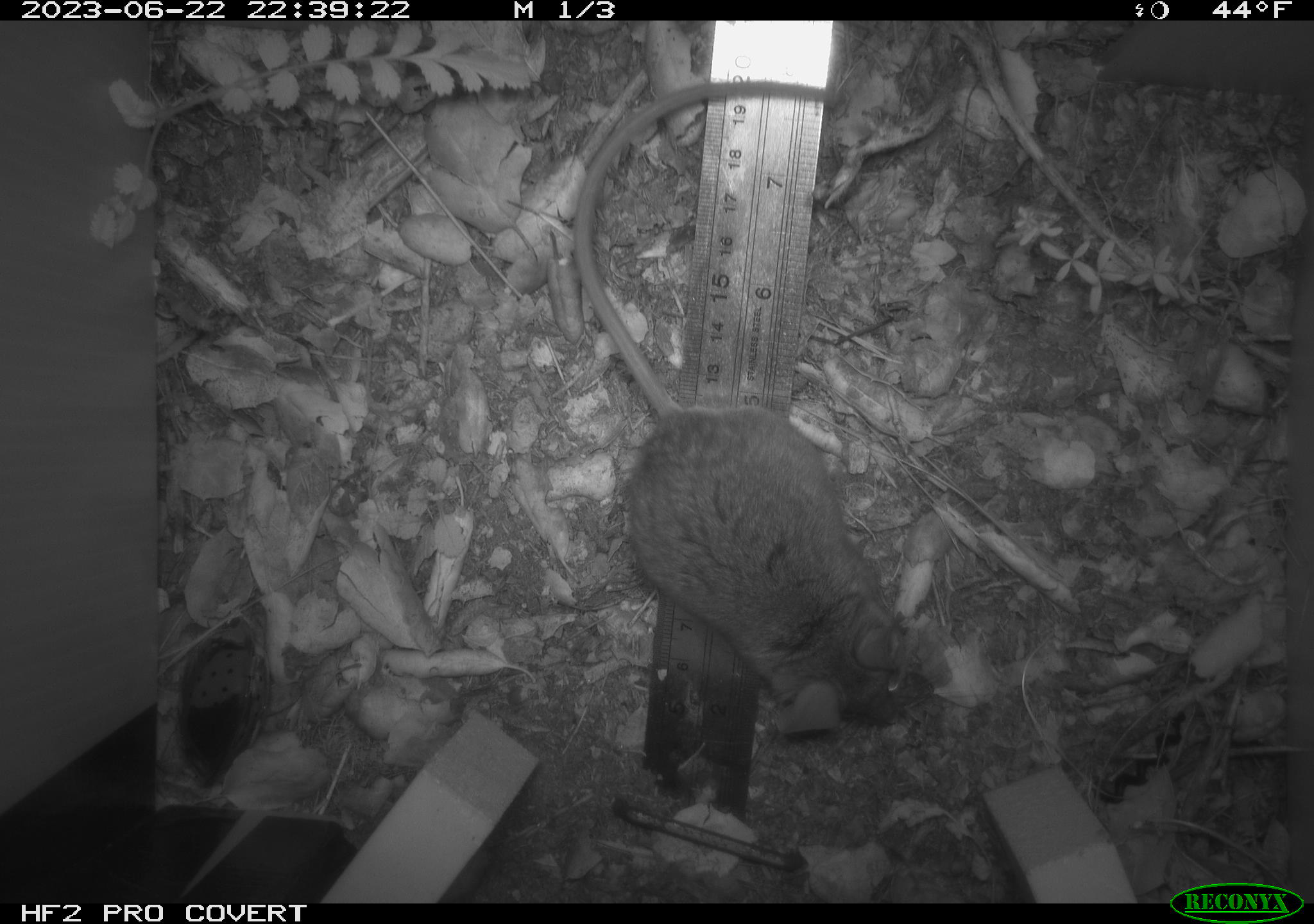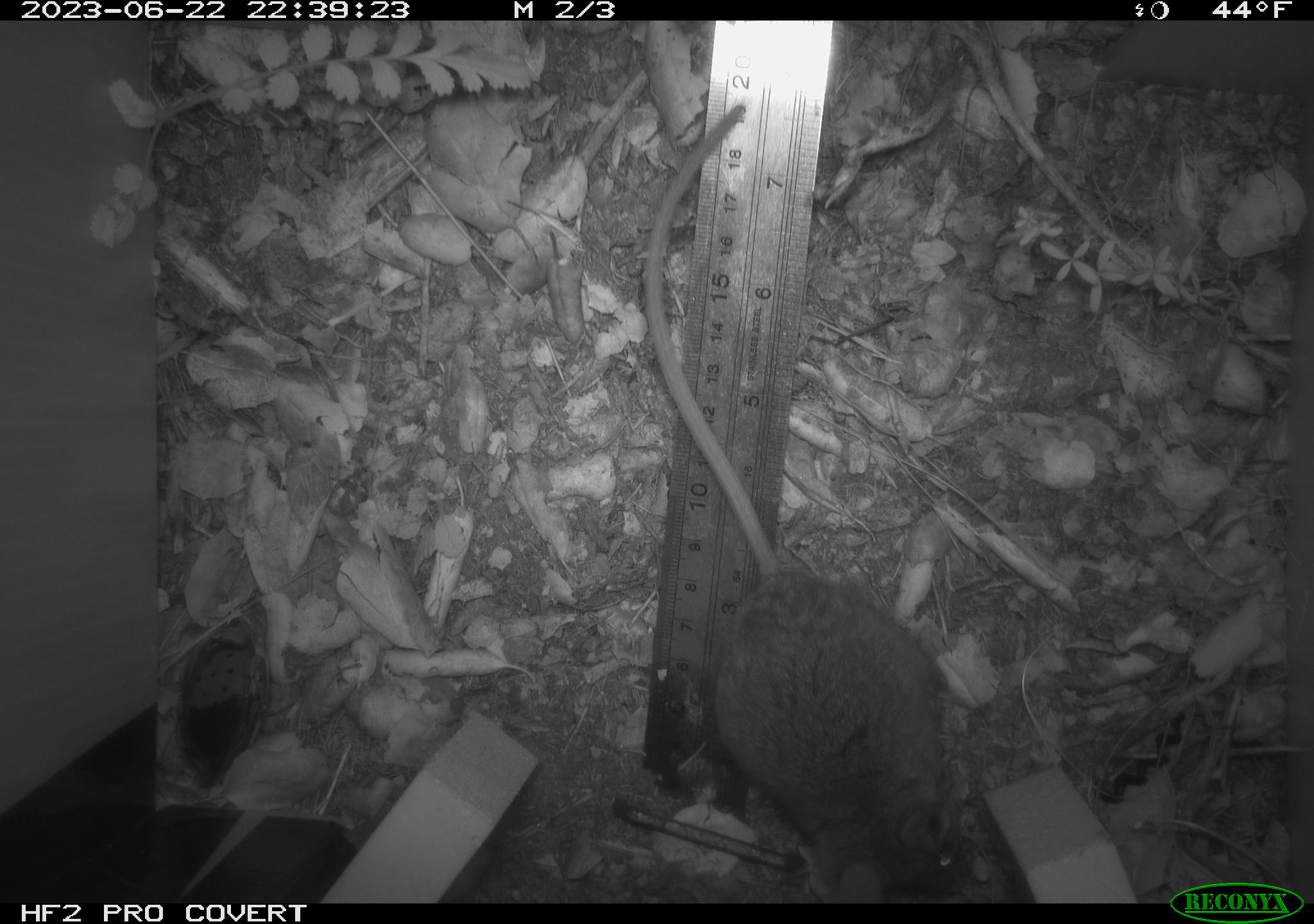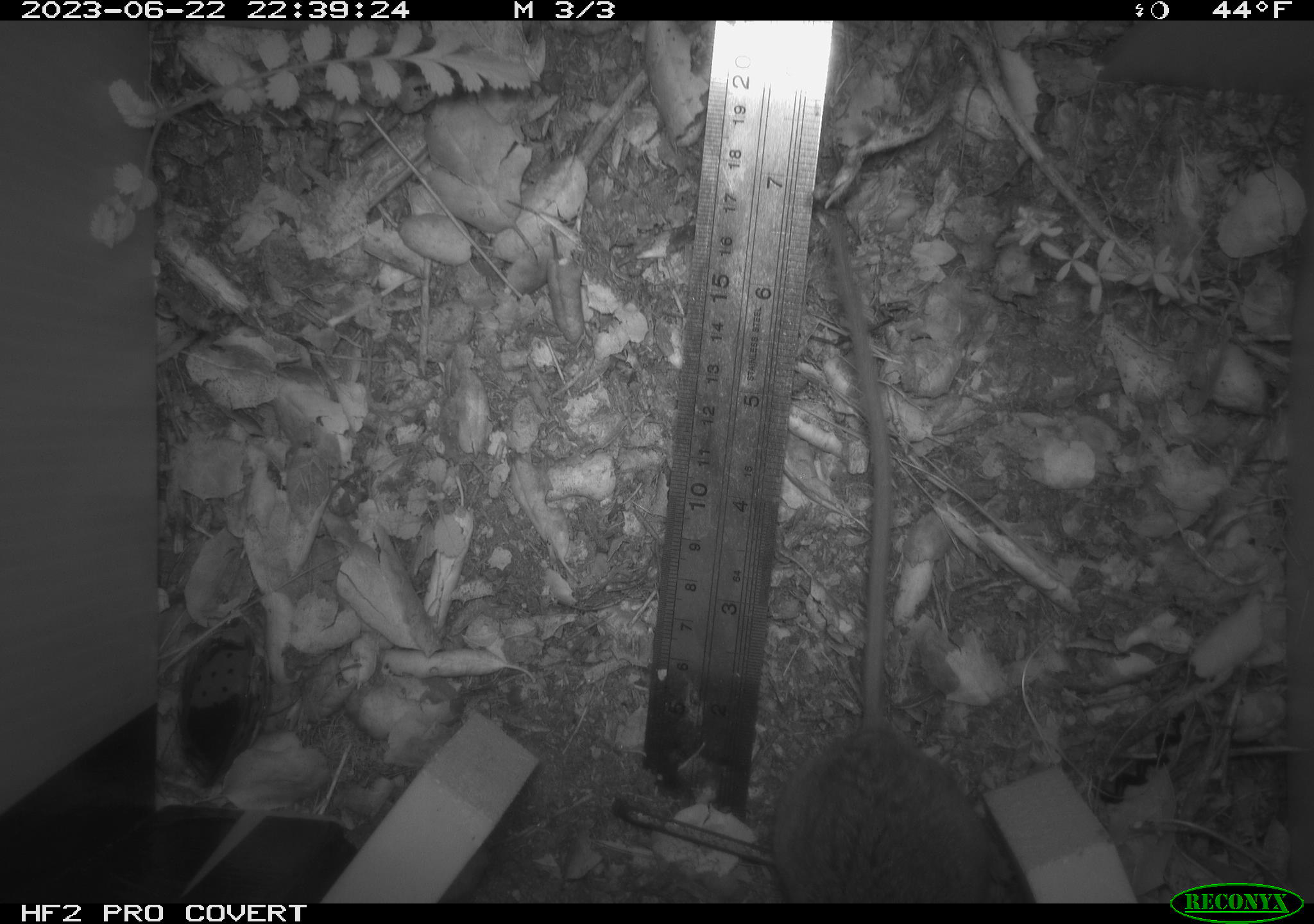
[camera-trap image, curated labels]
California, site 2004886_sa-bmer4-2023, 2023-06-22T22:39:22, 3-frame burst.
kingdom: Animalia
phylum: Chordata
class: Mammalia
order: Rodentia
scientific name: Rodentia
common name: mouse species